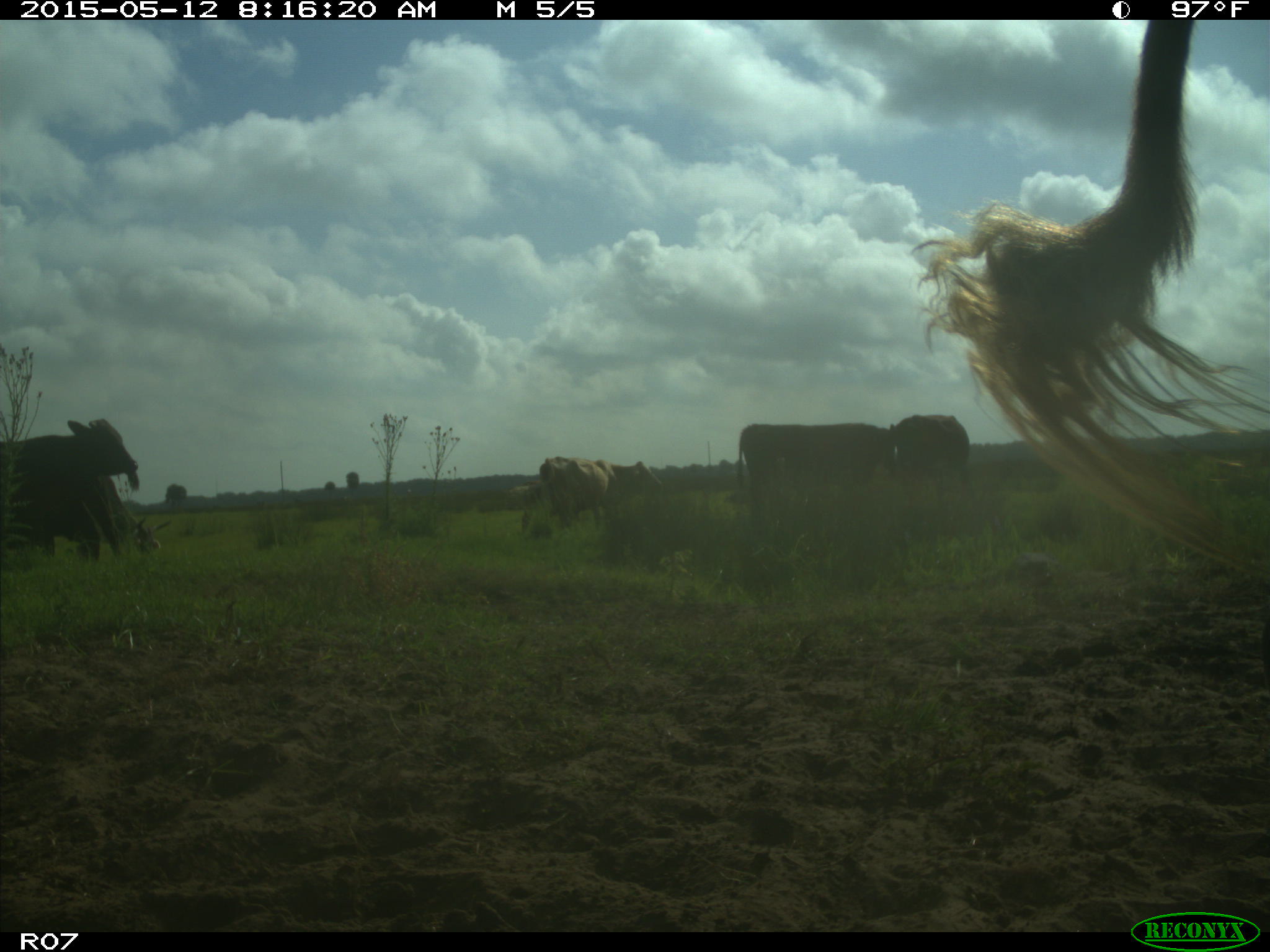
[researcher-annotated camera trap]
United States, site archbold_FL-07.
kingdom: Animalia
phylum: Chordata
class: Mammalia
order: Artiodactyla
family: Bovidae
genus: Bos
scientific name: Bos taurus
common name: domestic cow